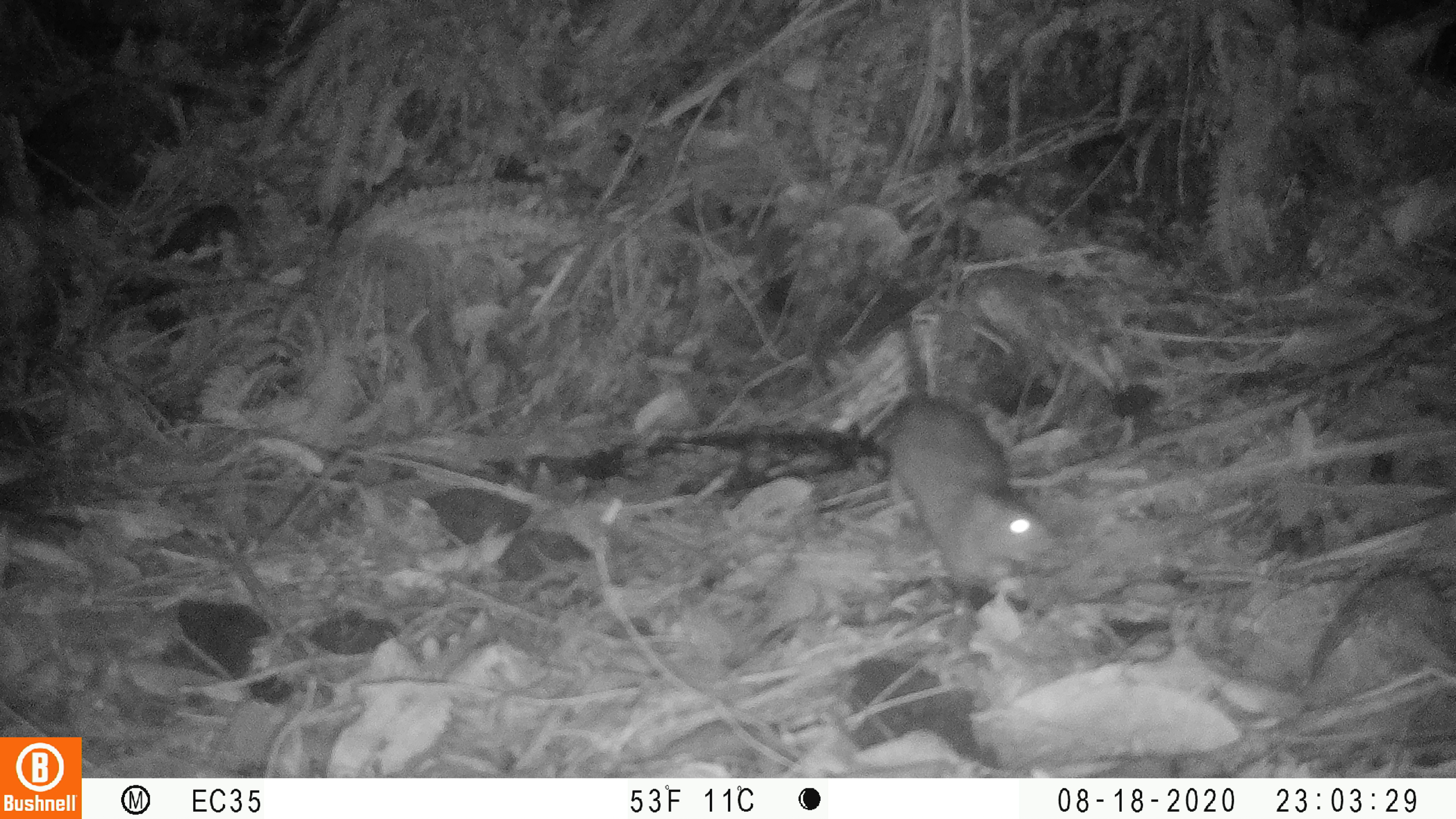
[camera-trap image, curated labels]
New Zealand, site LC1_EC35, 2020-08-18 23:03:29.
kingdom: Animalia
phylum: Chordata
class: Mammalia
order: Rodentia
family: Muridae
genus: Rattus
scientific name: Rattus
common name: rat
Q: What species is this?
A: Rat (Rattus).